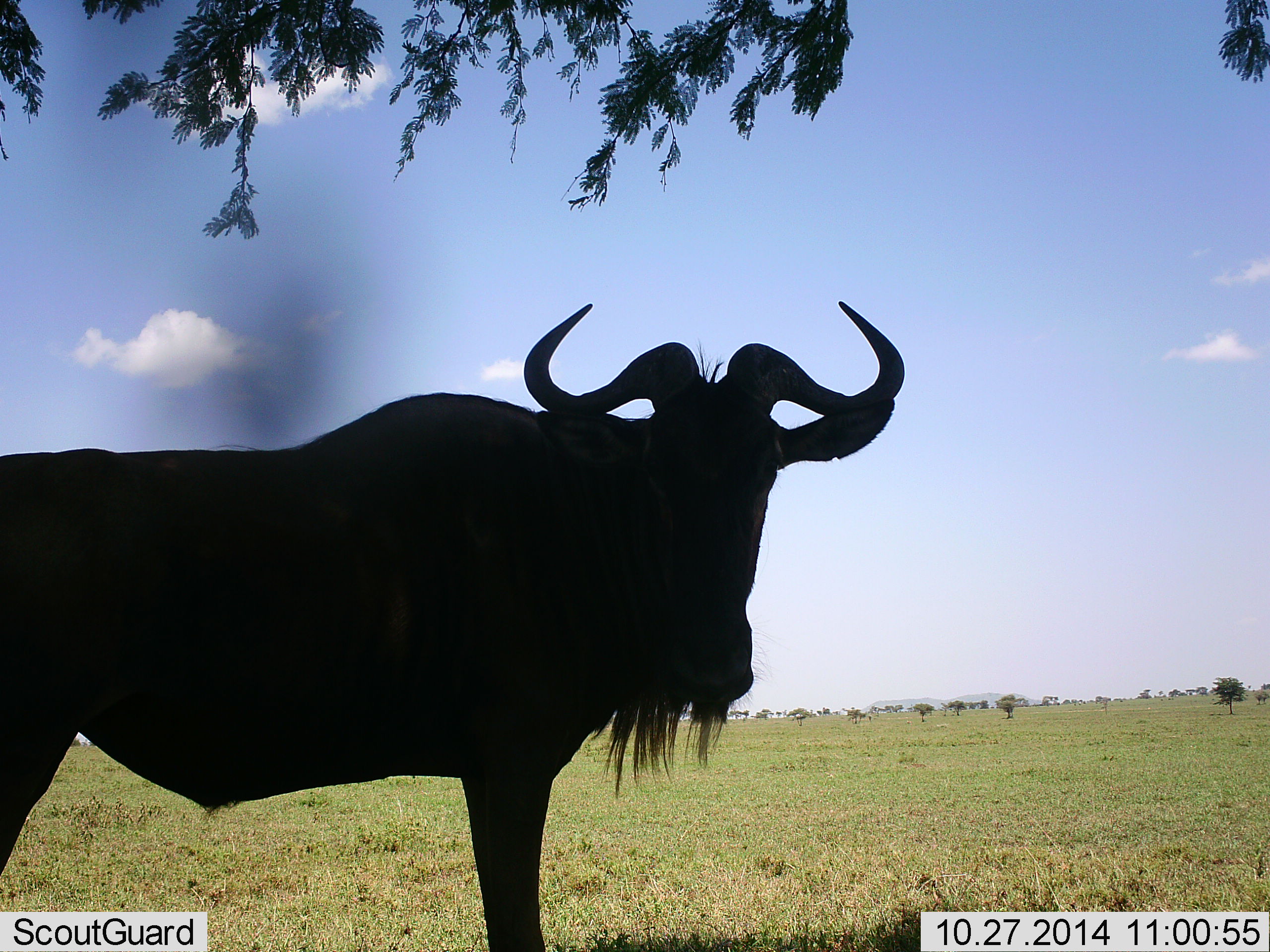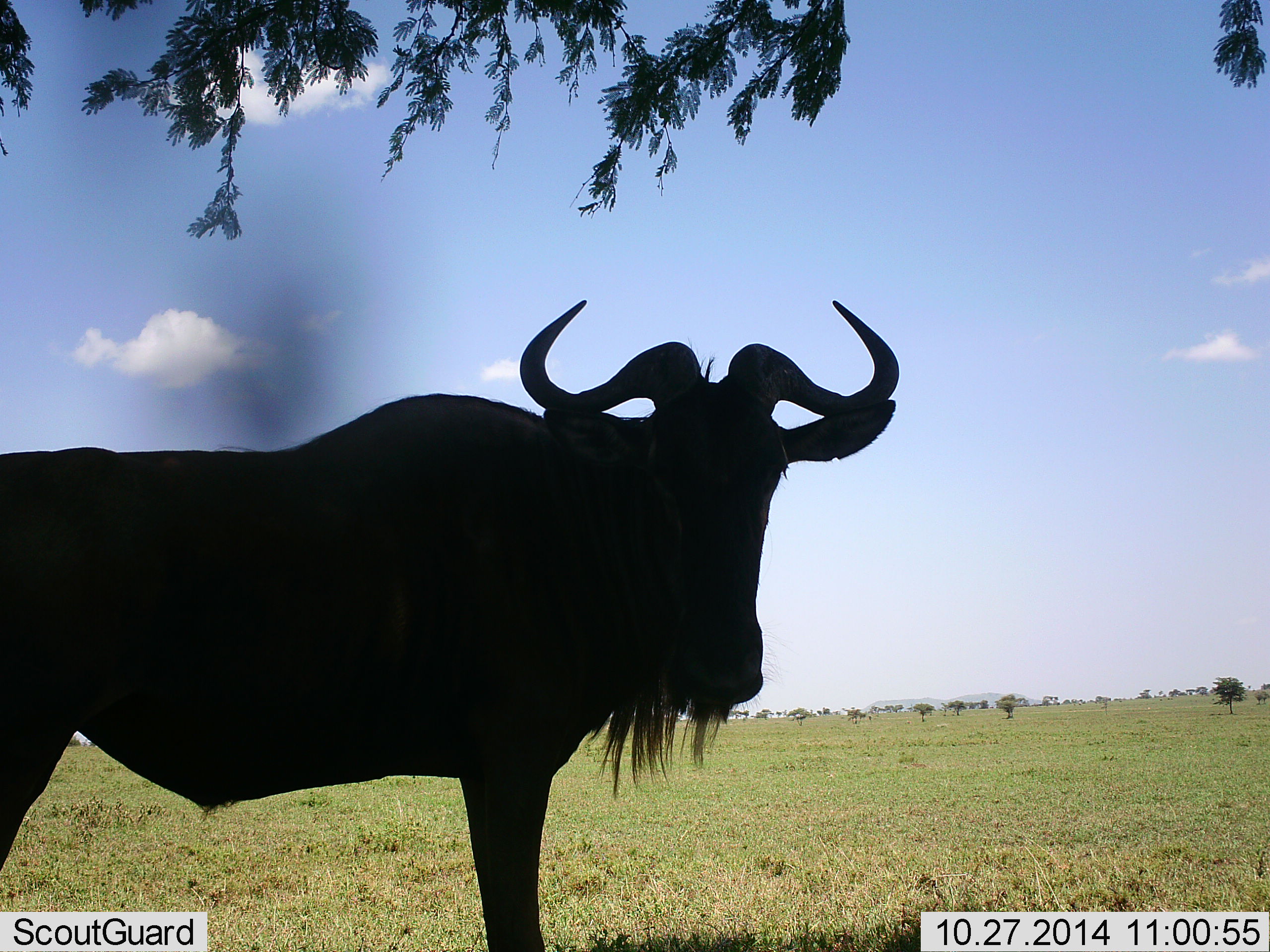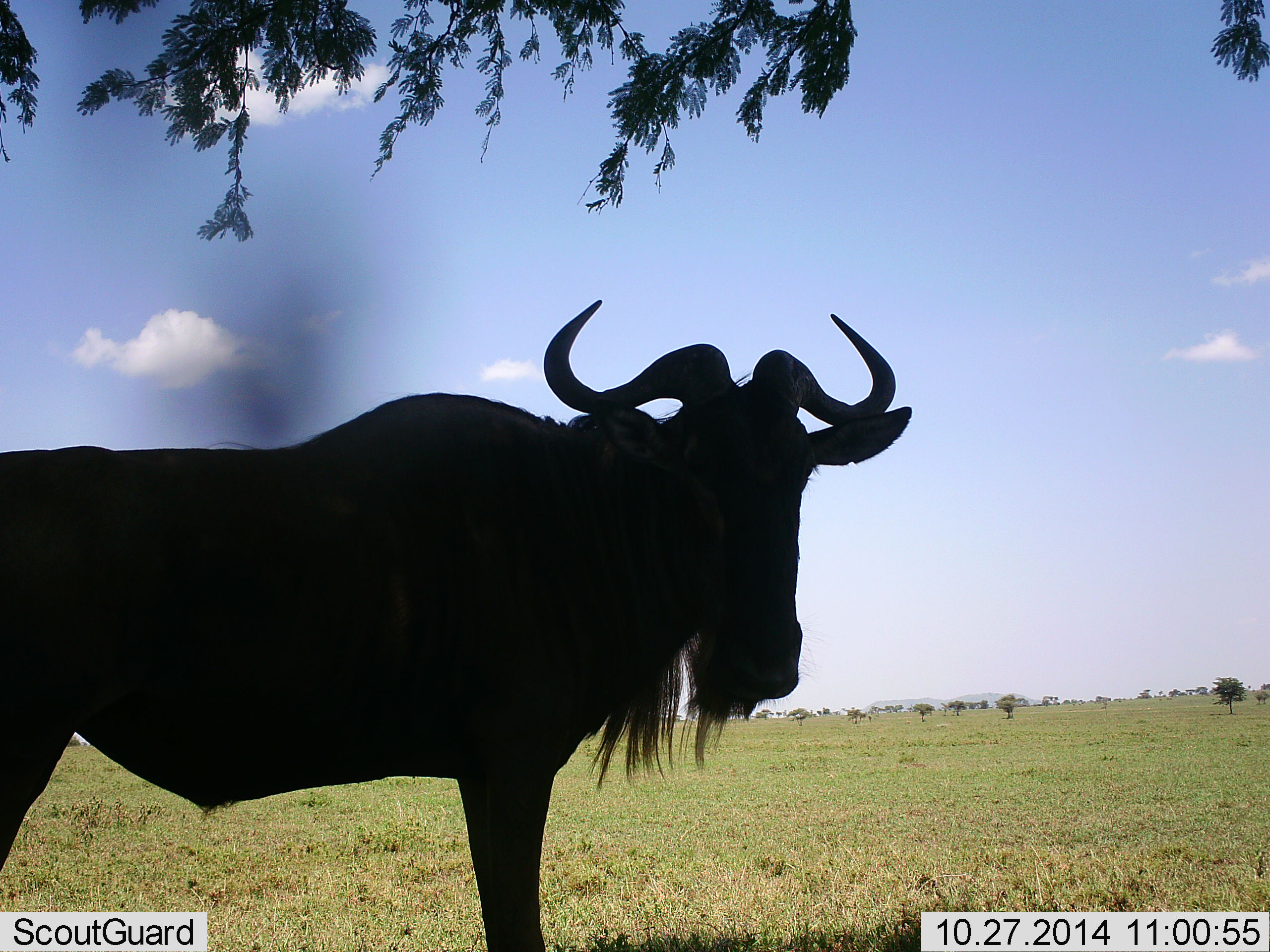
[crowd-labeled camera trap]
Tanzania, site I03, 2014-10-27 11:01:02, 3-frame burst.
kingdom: Animalia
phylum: Chordata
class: Mammalia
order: Artiodactyla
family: Bovidae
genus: Connochaetes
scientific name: Connochaetes taurinus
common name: blue wildebeest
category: wildebeest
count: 1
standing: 100%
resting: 0%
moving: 0%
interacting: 0%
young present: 0%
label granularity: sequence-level